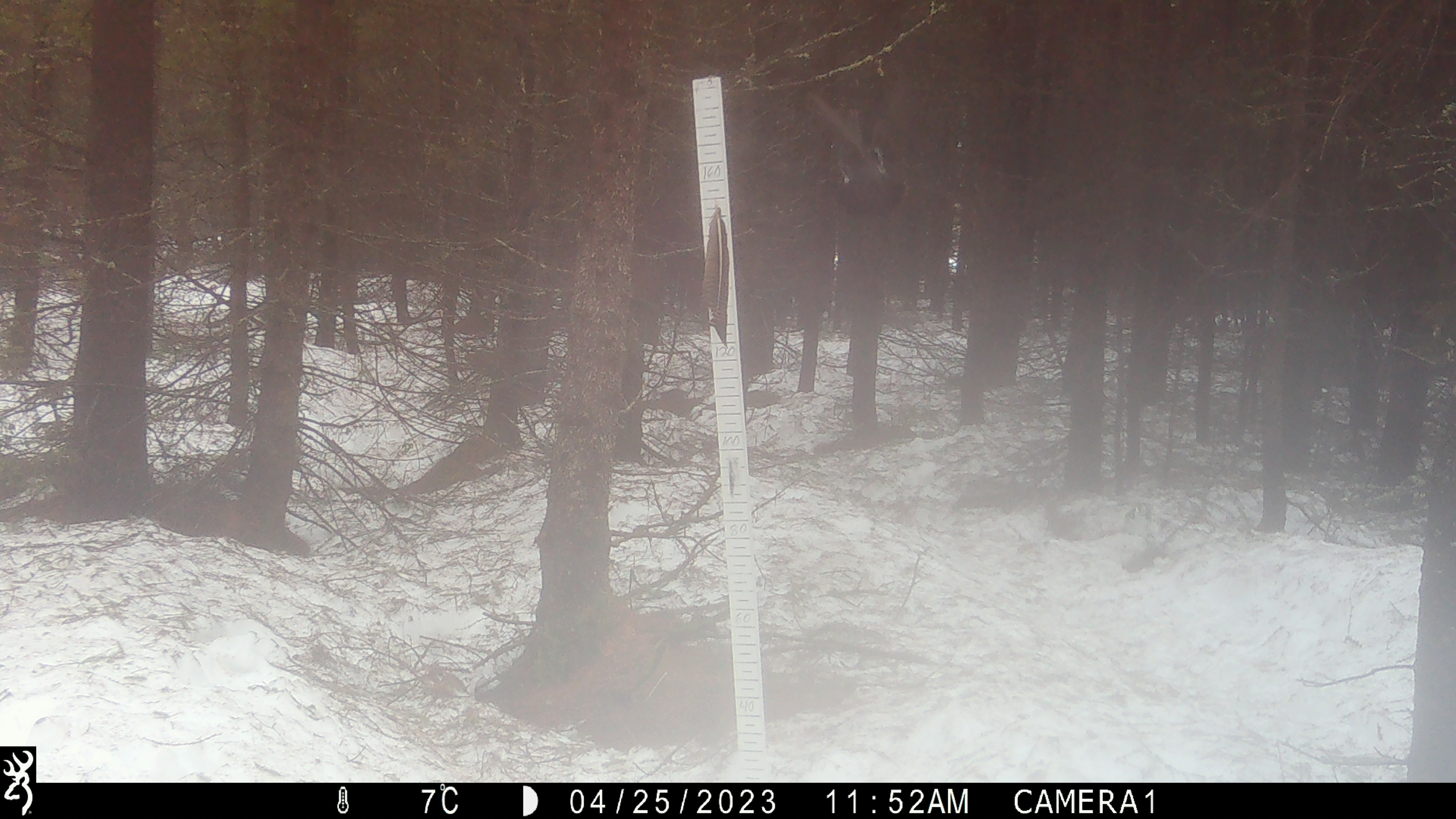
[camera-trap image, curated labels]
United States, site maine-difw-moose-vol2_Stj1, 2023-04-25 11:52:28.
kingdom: Animalia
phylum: Chordata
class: Aves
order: Galliformes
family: Phasianidae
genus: Canachites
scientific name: Canachites canadensis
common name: spruce grouse